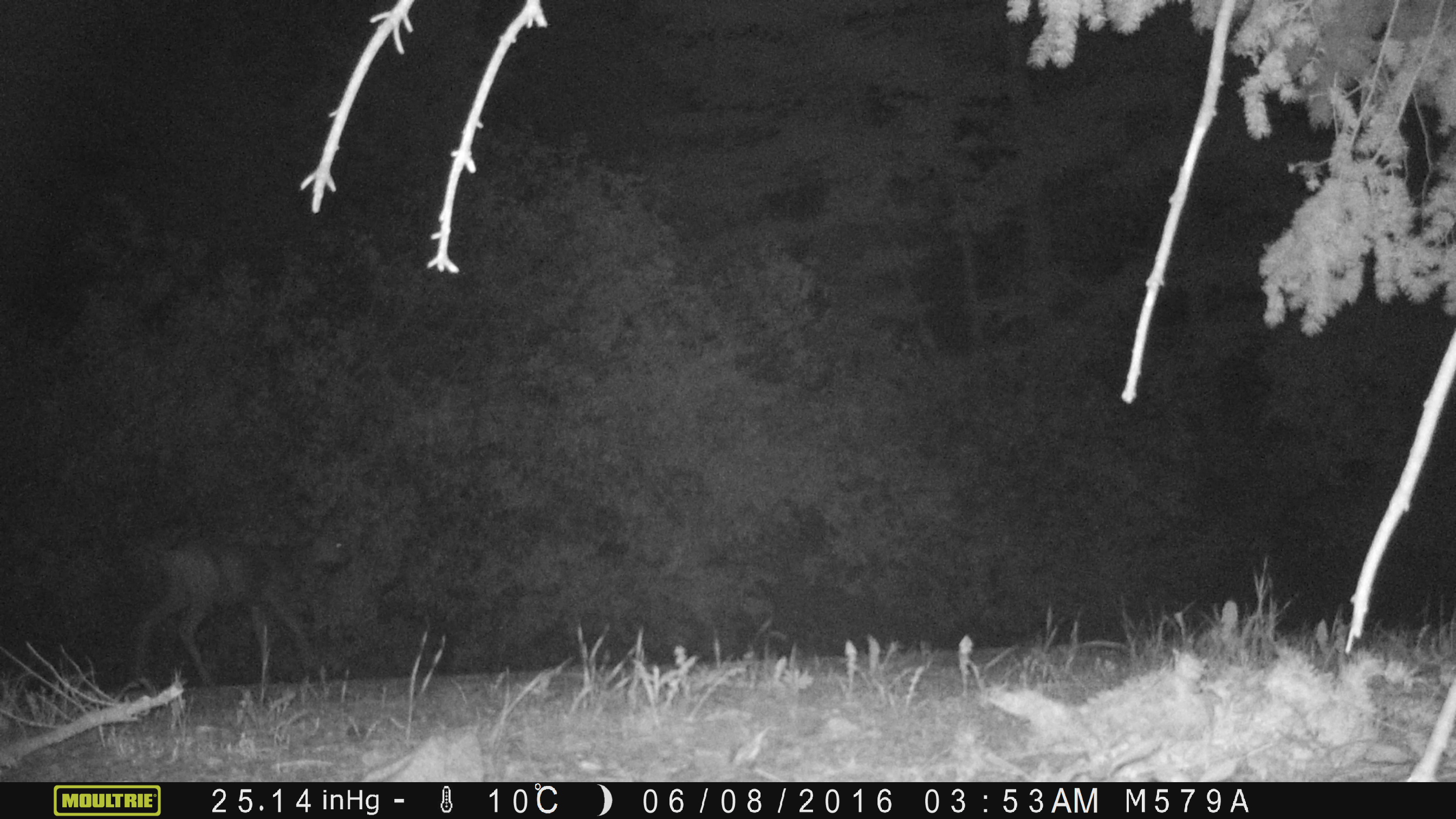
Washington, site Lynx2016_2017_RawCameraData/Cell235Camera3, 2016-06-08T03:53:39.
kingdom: Animalia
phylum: Chordata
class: Mammalia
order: Artiodactyla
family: Cervidae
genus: Odocoileus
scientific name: Odocoileus hemionus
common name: mule deer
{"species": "Odocoileus hemionus (mule deer)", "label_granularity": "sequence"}